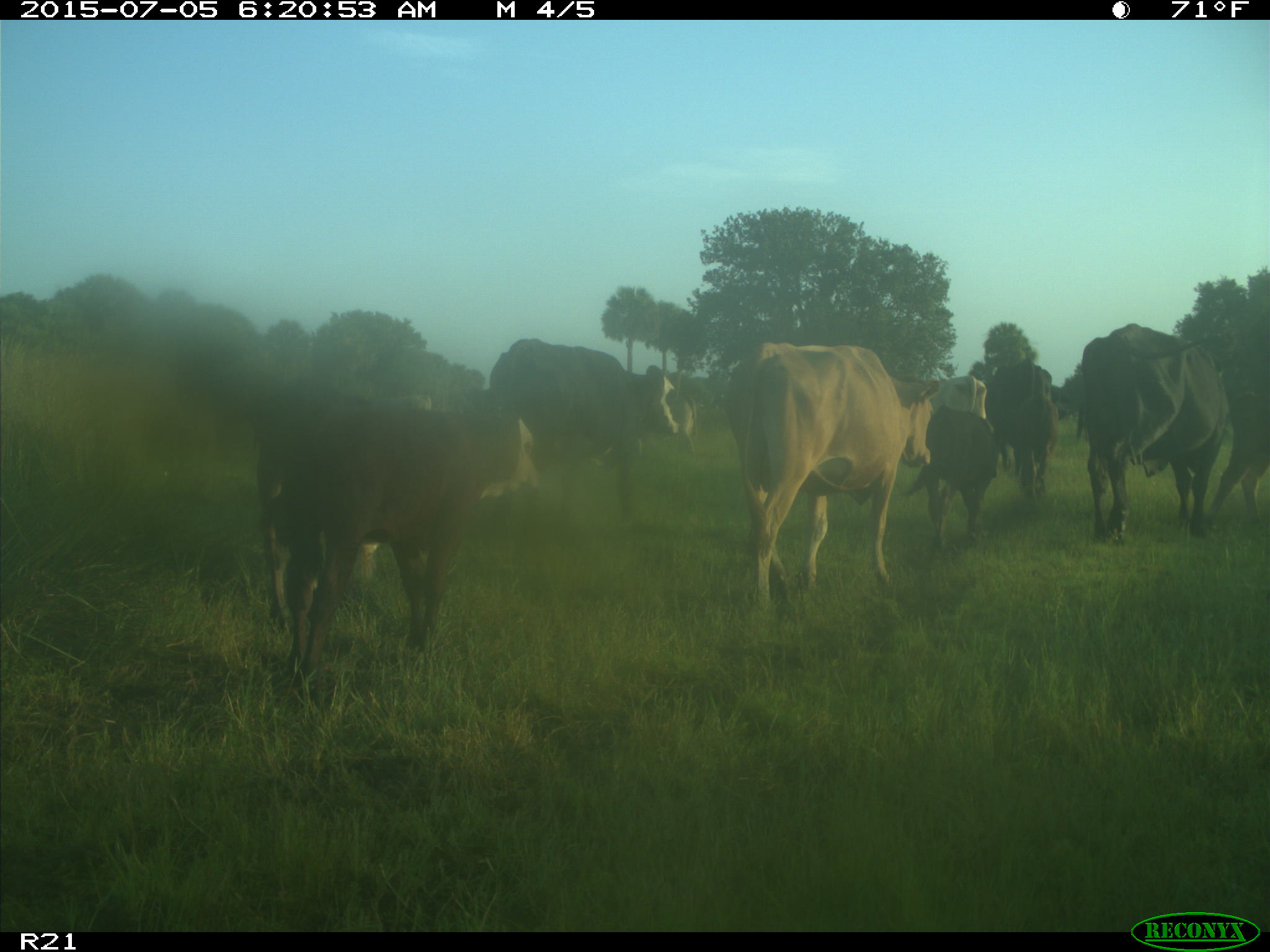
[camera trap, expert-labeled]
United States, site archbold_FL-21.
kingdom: Animalia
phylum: Chordata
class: Mammalia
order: Artiodactyla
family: Bovidae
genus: Bos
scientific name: Bos taurus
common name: domestic cow